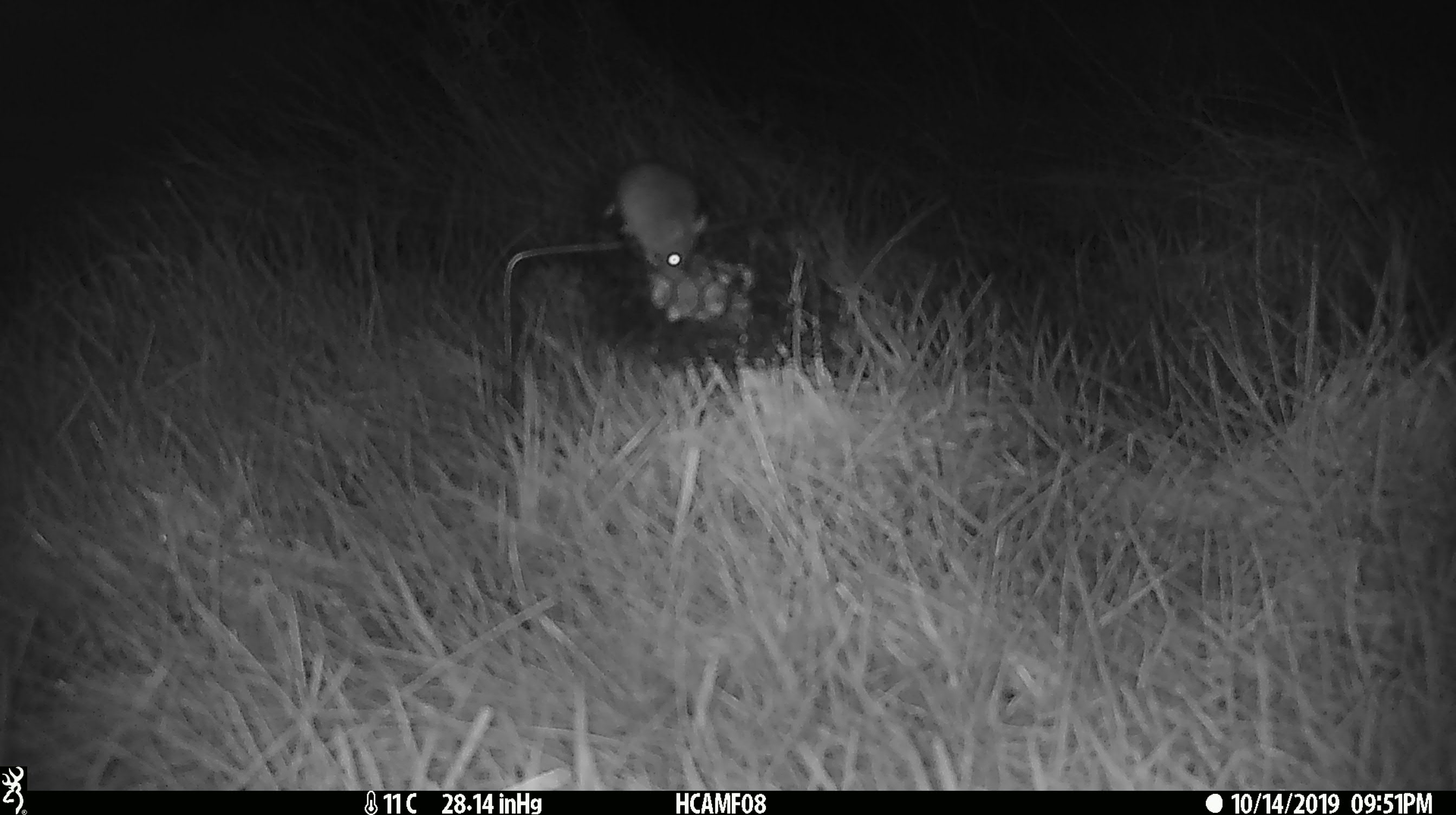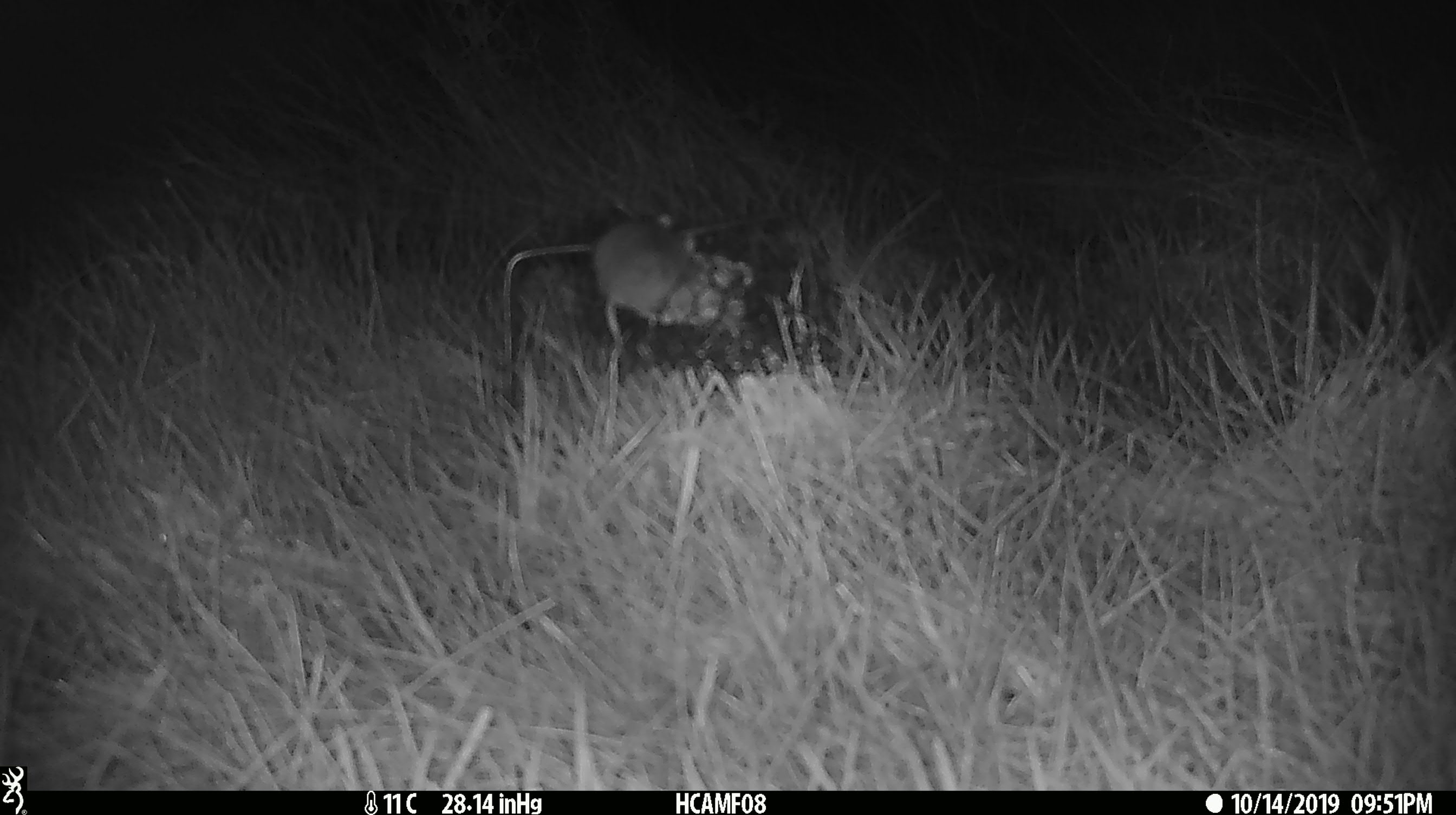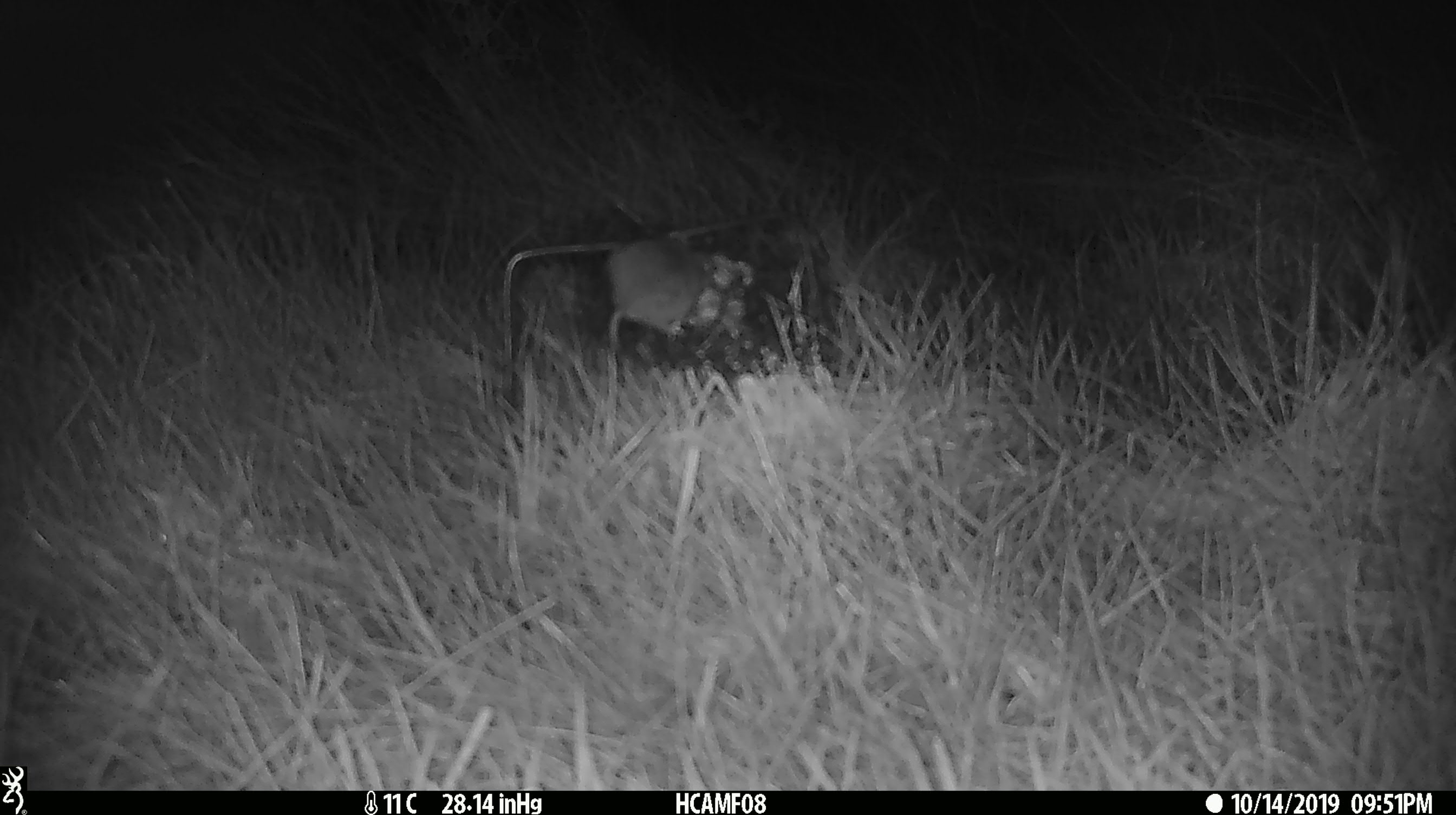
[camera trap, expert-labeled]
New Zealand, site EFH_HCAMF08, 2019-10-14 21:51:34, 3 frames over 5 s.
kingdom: Animalia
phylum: Chordata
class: Mammalia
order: Rodentia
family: Muridae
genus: Mus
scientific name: Mus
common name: mouse